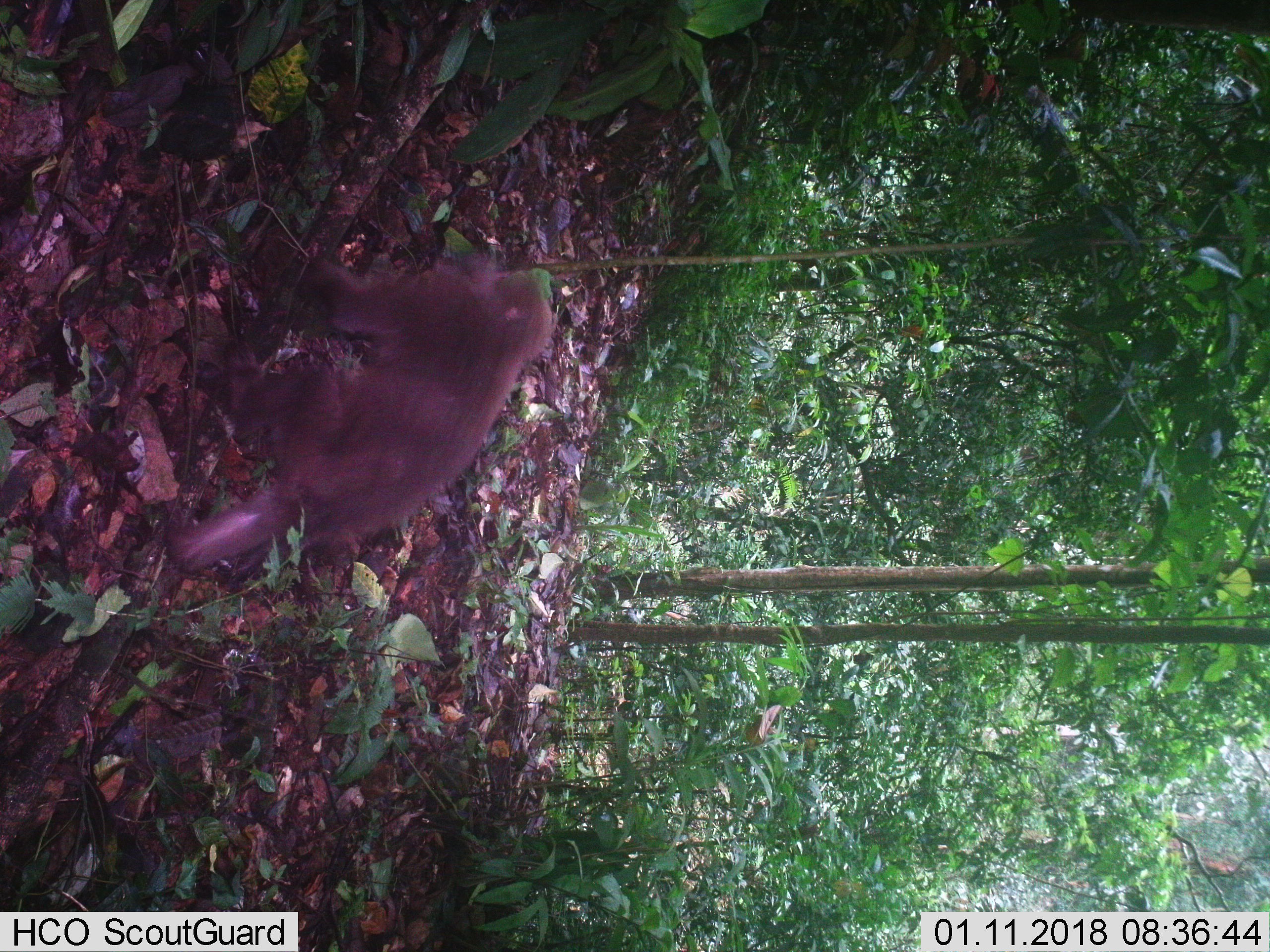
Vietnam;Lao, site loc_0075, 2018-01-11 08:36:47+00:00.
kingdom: Animalia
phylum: Chordata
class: Mammalia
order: Primates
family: Cercopithecidae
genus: Macaca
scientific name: Macaca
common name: macaques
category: assam or rhesus macaque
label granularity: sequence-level